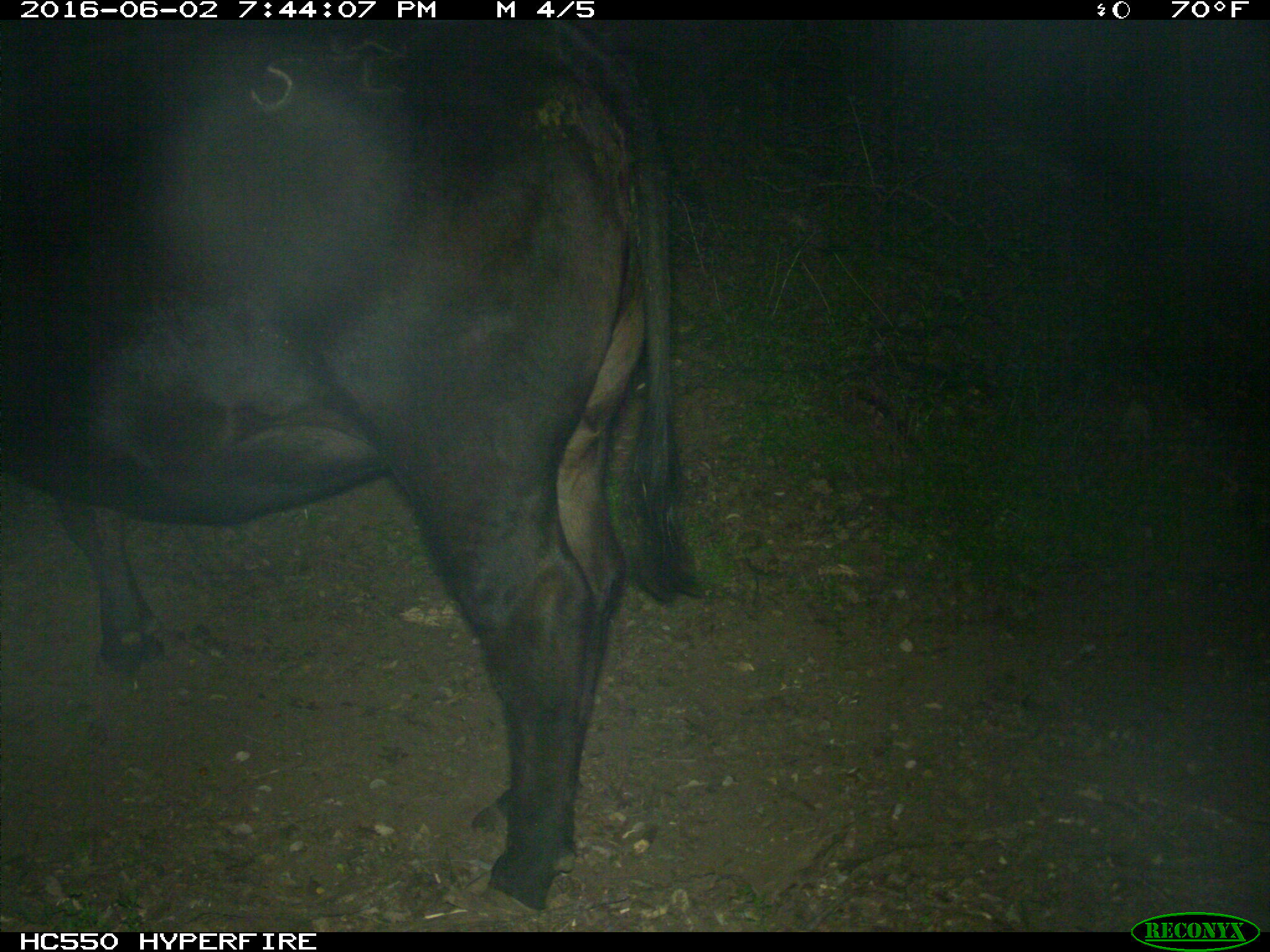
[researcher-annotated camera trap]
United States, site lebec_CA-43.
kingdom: Animalia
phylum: Chordata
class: Mammalia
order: Artiodactyla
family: Bovidae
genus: Bos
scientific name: Bos taurus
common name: domestic cow